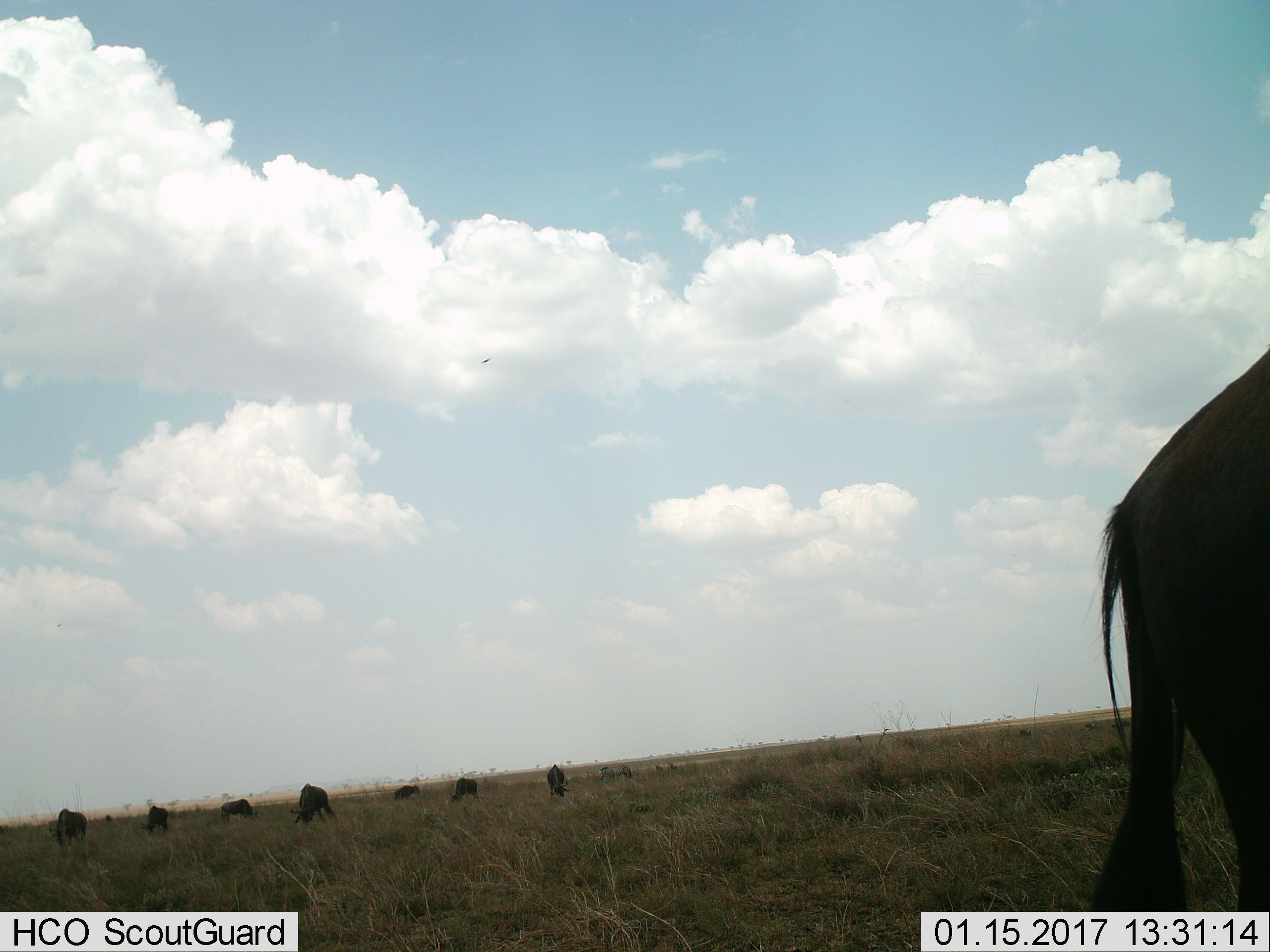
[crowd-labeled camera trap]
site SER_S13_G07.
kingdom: Animalia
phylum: Chordata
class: Mammalia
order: Artiodactyla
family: Bovidae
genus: Connochaetes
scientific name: Connochaetes taurinus taurinus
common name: blue wildebeest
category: wildebeestblue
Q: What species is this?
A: Wildebeestblue (blue wildebeest) (Connochaetes taurinus taurinus).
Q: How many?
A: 8.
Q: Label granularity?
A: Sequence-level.